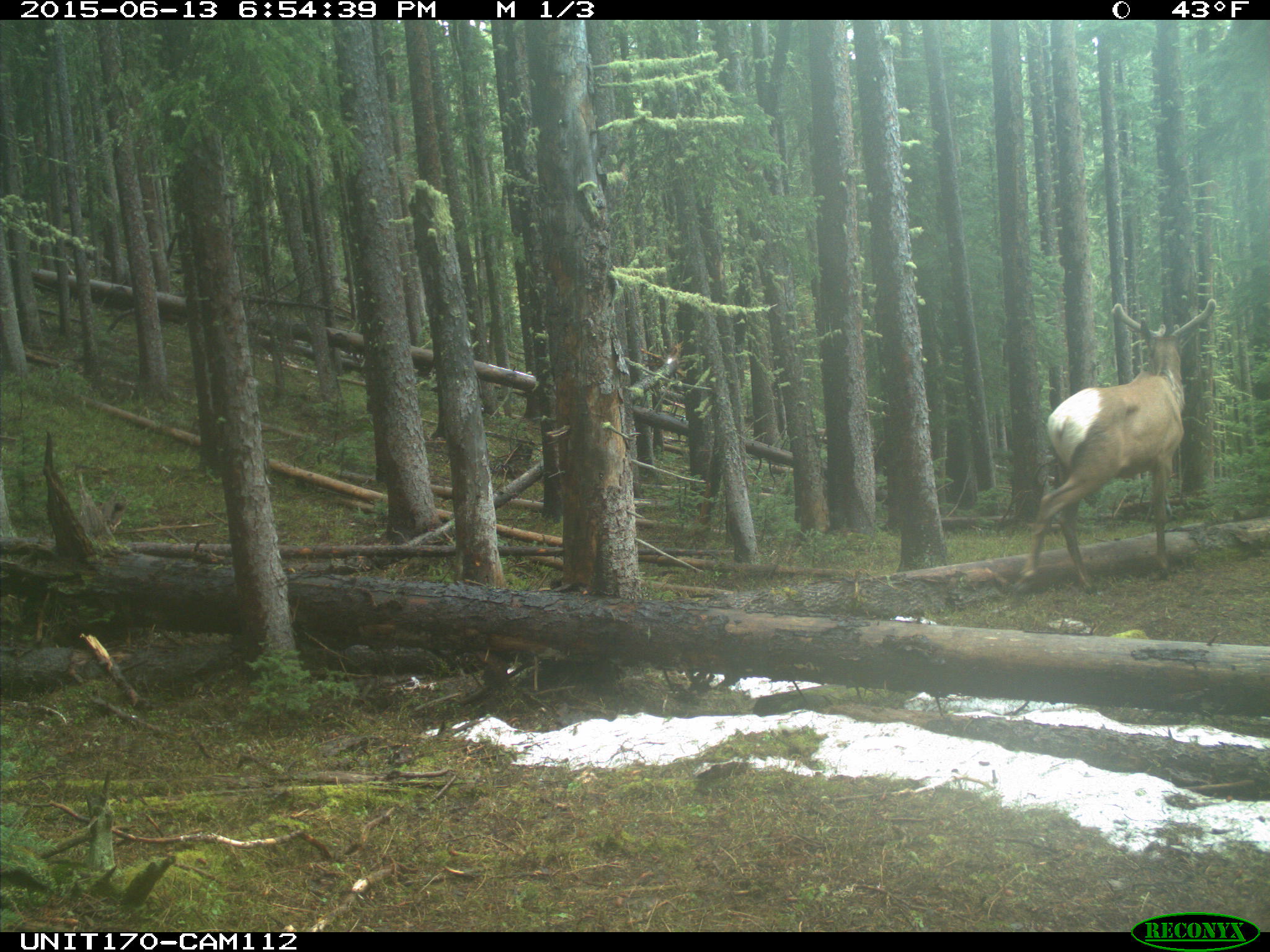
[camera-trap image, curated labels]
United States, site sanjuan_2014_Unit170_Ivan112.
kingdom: Animalia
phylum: Chordata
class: Mammalia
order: Artiodactyla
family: Cervidae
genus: Cervus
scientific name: Cervus elaphus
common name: red deer